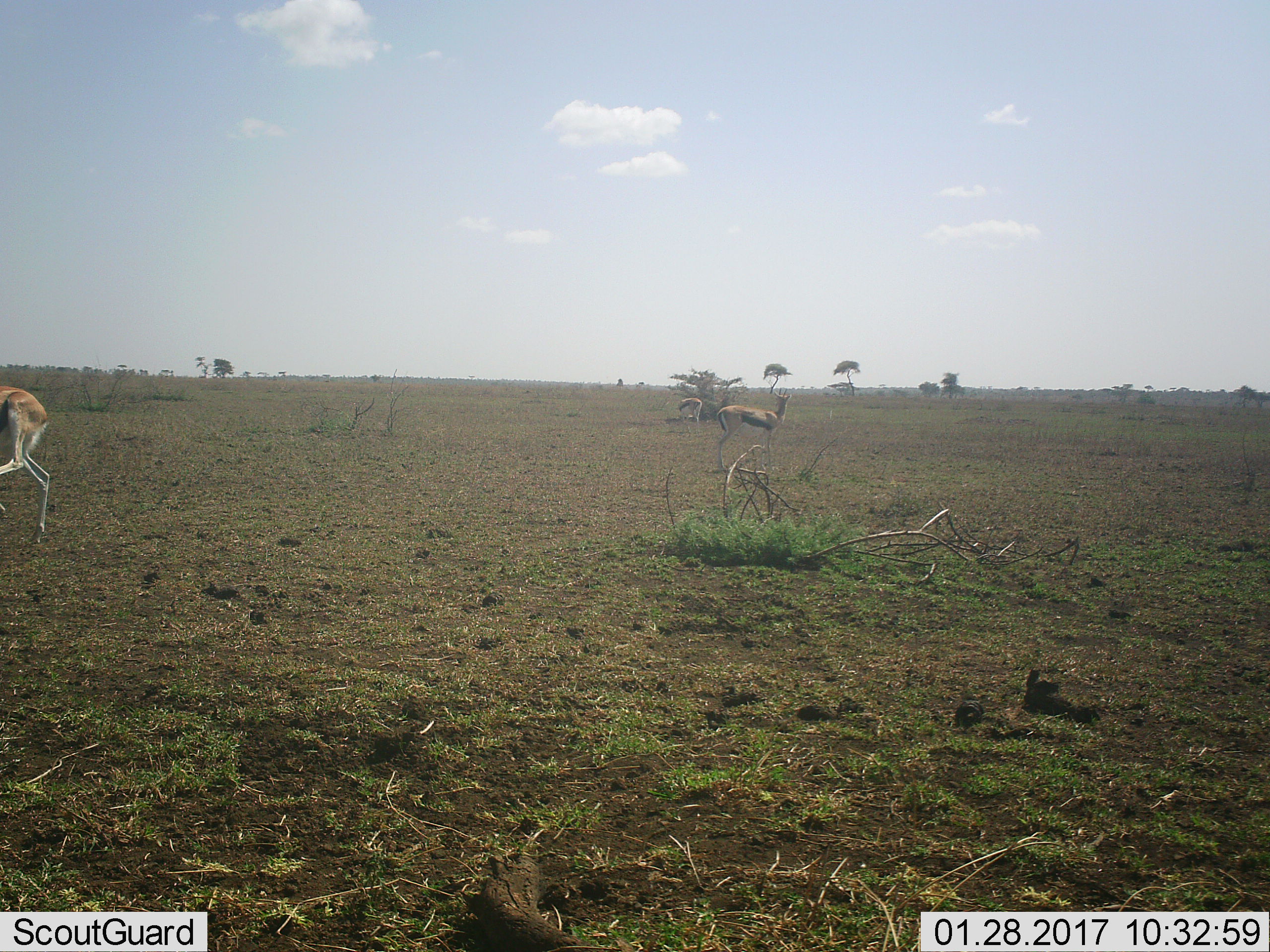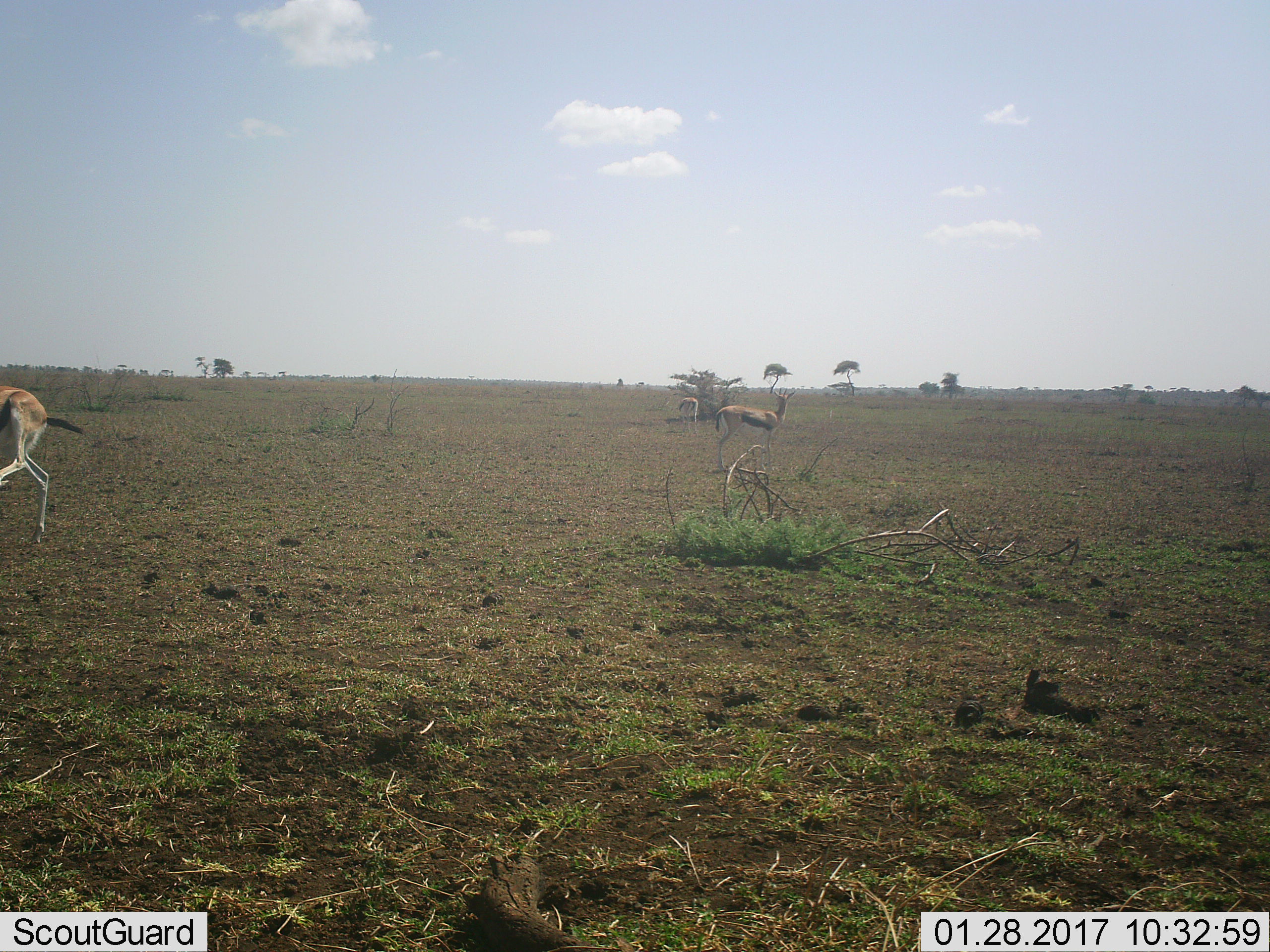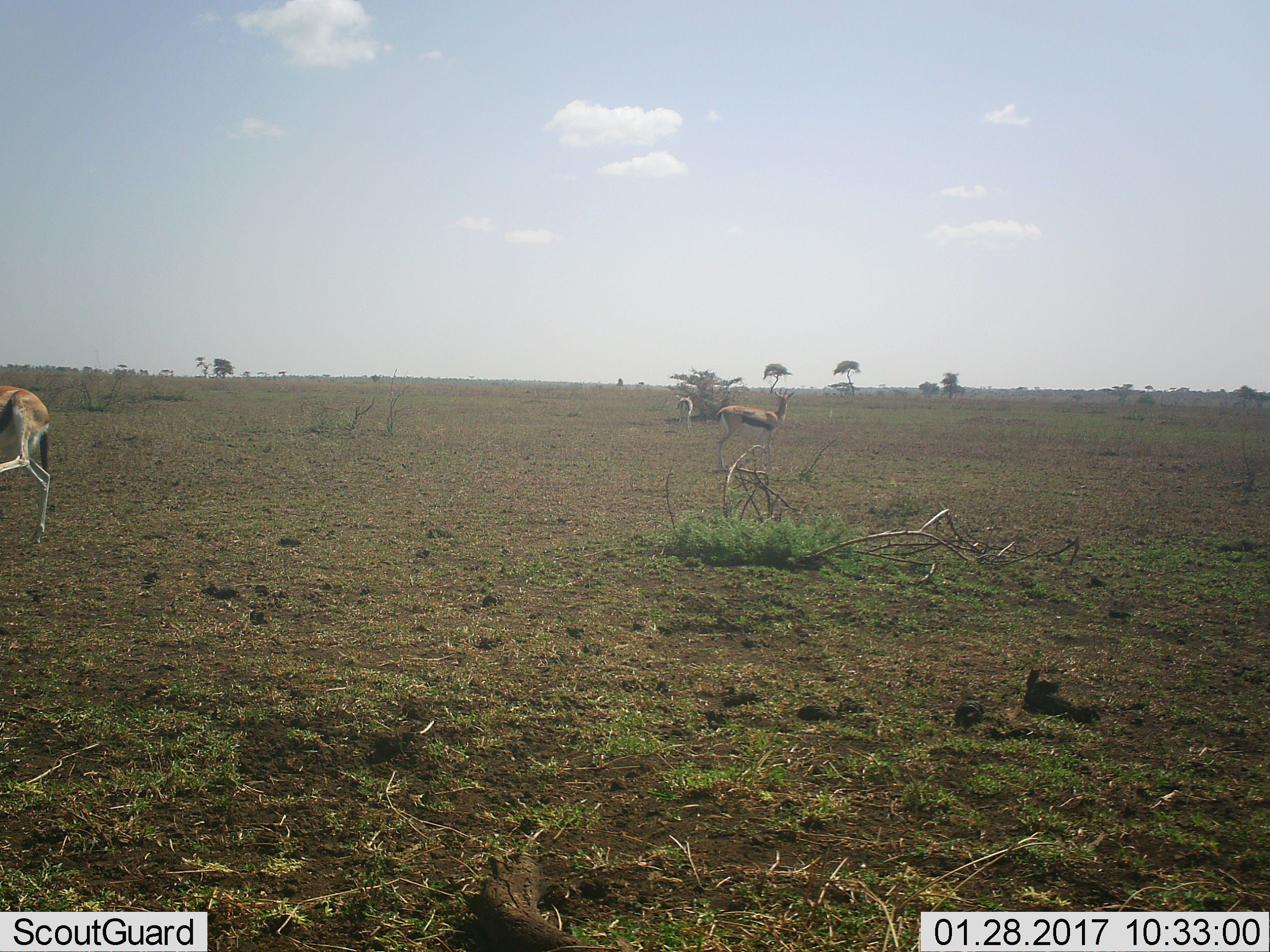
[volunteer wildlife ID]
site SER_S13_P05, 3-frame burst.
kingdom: Animalia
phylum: Chordata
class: Mammalia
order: Artiodactyla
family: Bovidae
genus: Eudorcas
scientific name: Eudorcas thomsonii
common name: thomson's gazelle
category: gazellethomsons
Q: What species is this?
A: Gazellethomsons (thomson's gazelle) (Eudorcas thomsonii).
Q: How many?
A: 3.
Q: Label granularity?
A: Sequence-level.